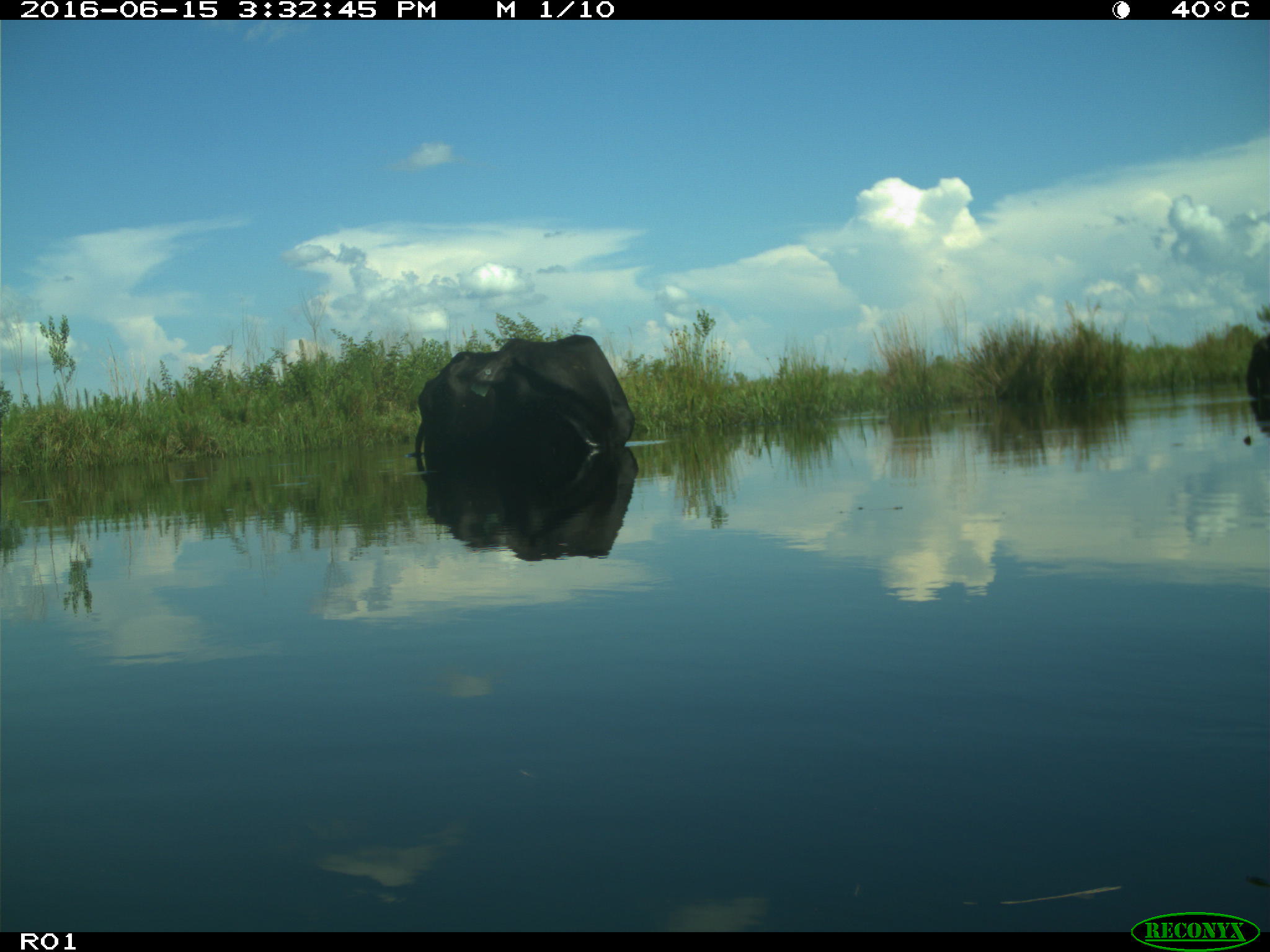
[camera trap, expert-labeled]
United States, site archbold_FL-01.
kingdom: Animalia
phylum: Chordata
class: Mammalia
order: Artiodactyla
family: Bovidae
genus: Bos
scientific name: Bos taurus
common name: domestic cow